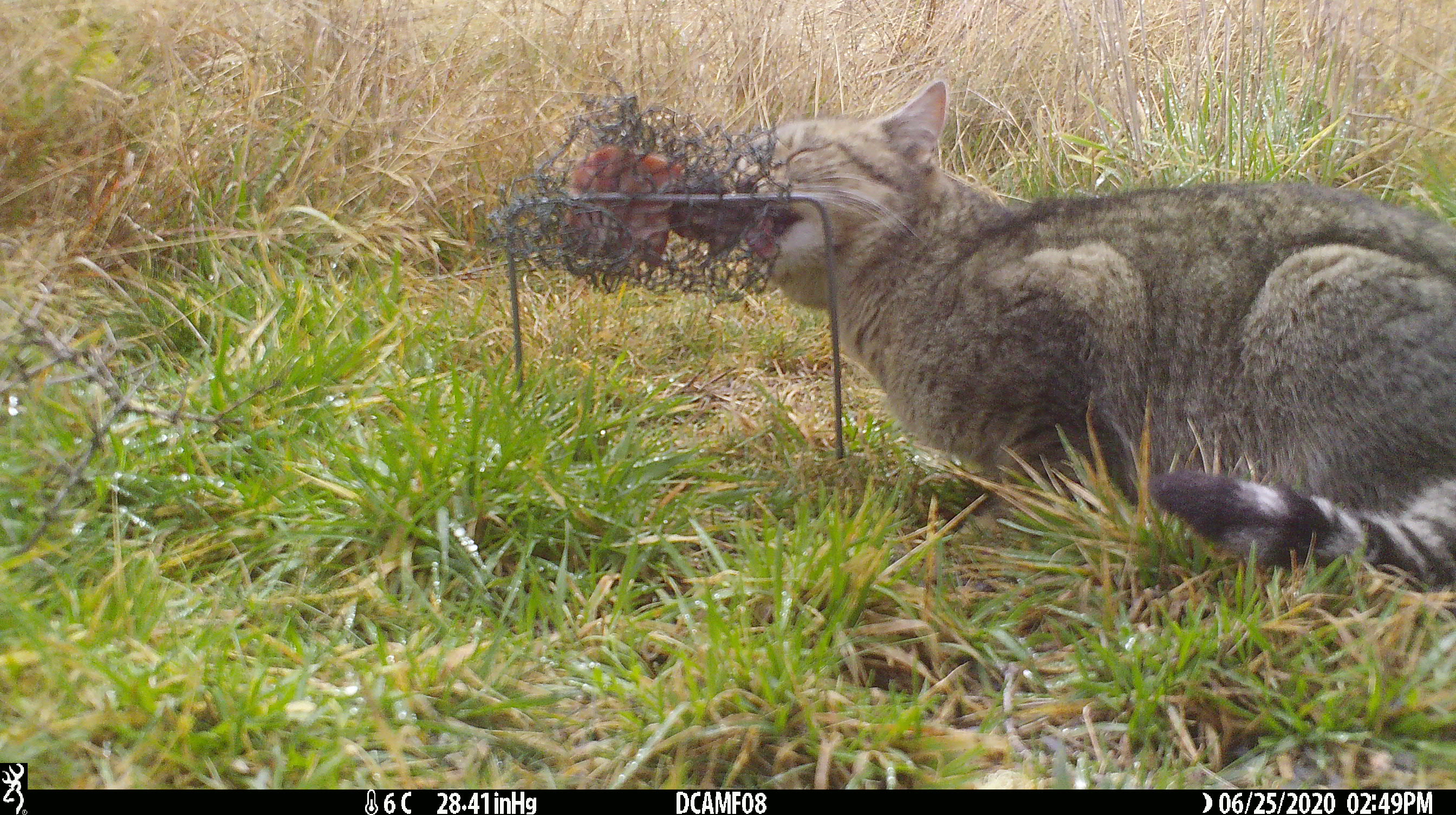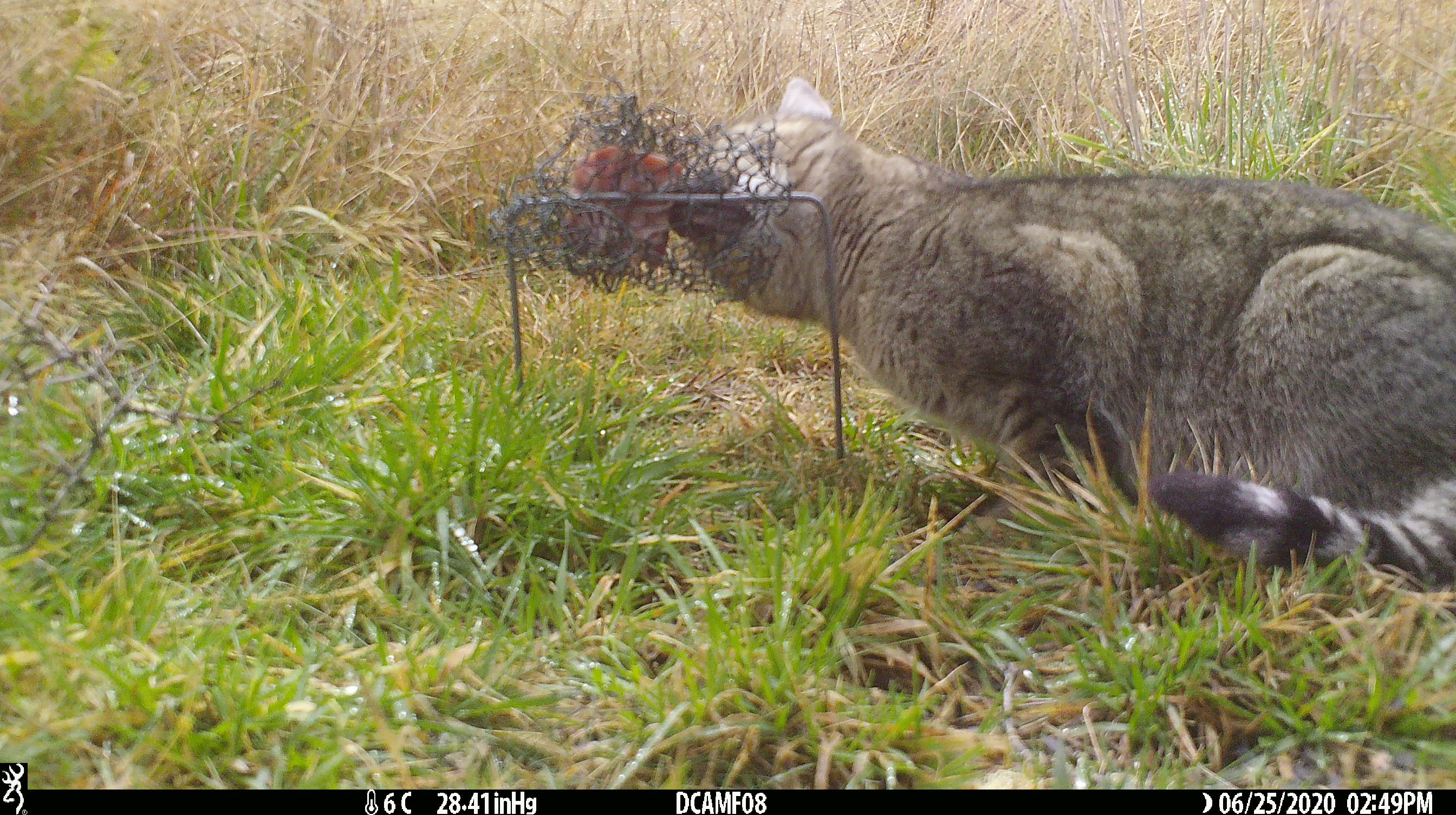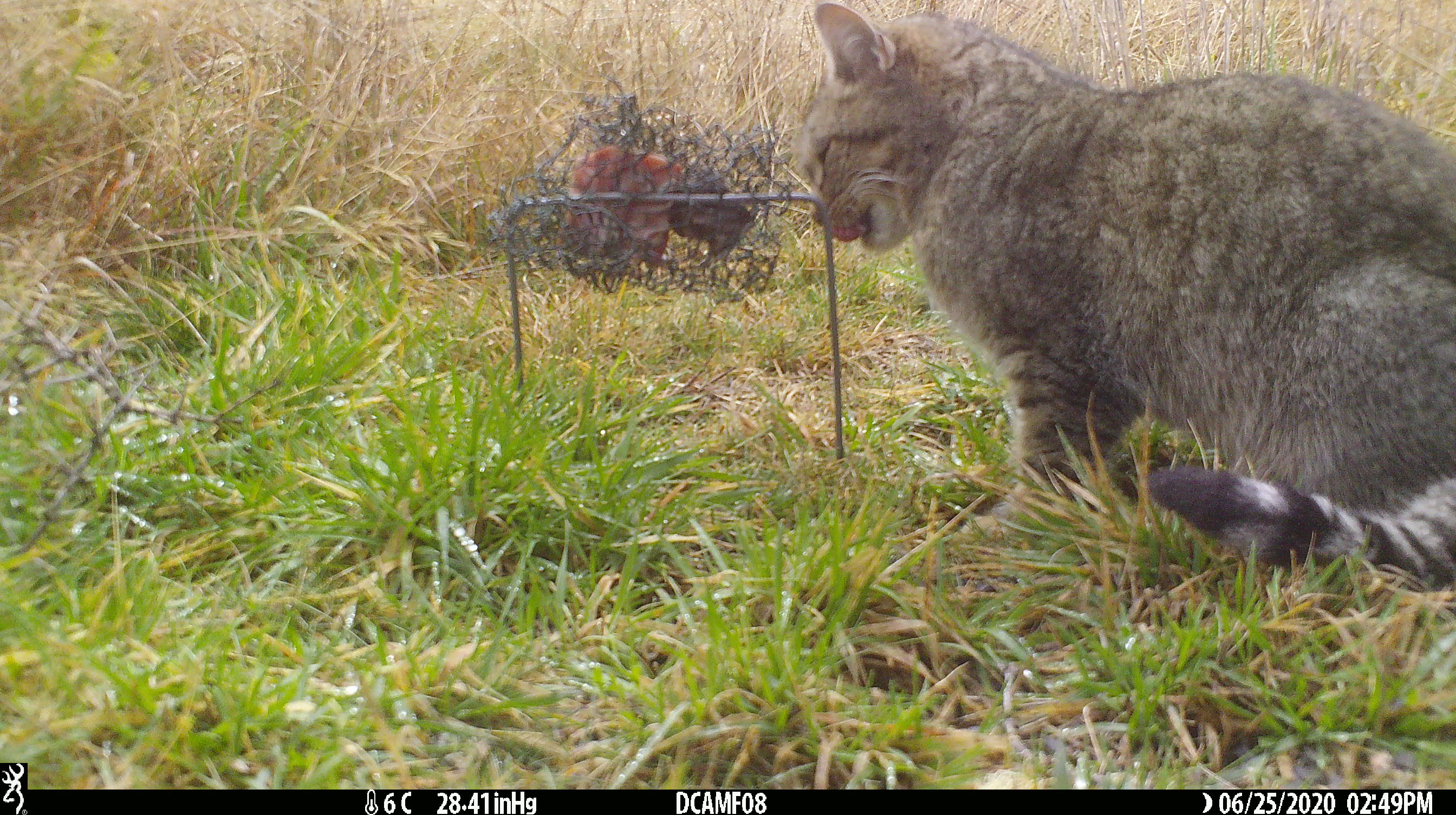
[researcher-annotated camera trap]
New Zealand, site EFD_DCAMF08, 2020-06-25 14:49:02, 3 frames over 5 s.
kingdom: Animalia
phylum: Chordata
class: Mammalia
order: Carnivora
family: Felidae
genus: Felis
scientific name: Felis catus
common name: domestic cat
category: cat